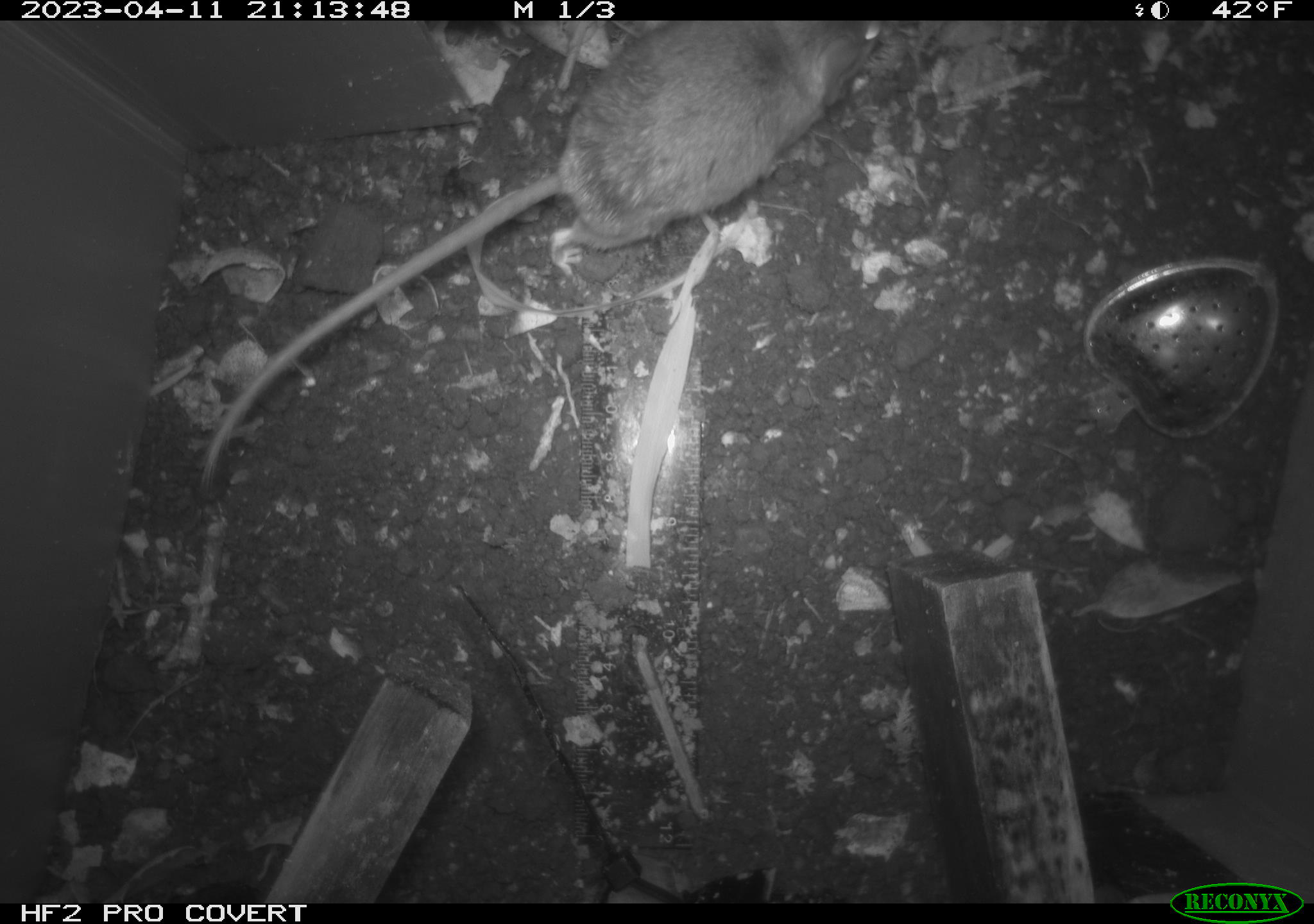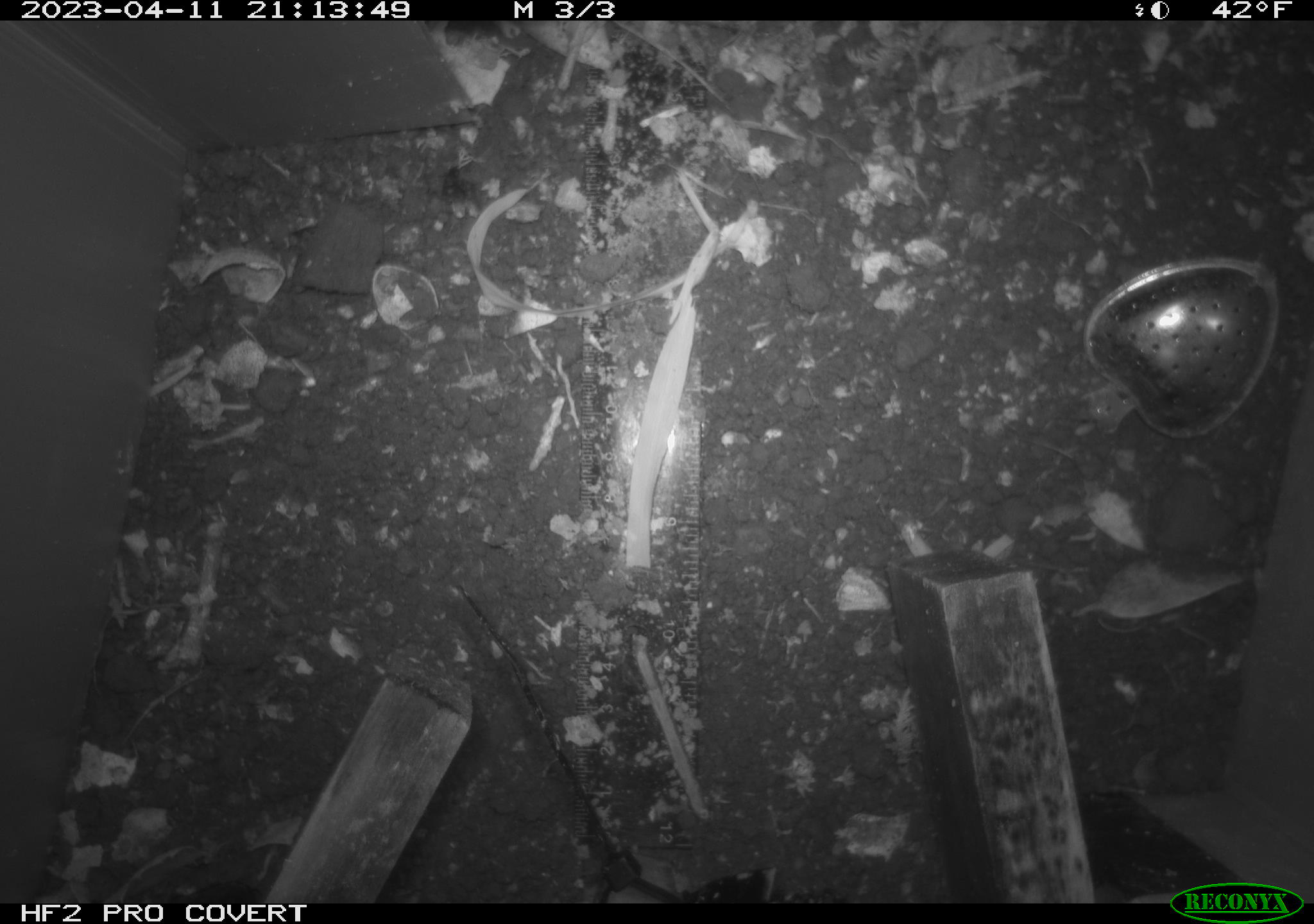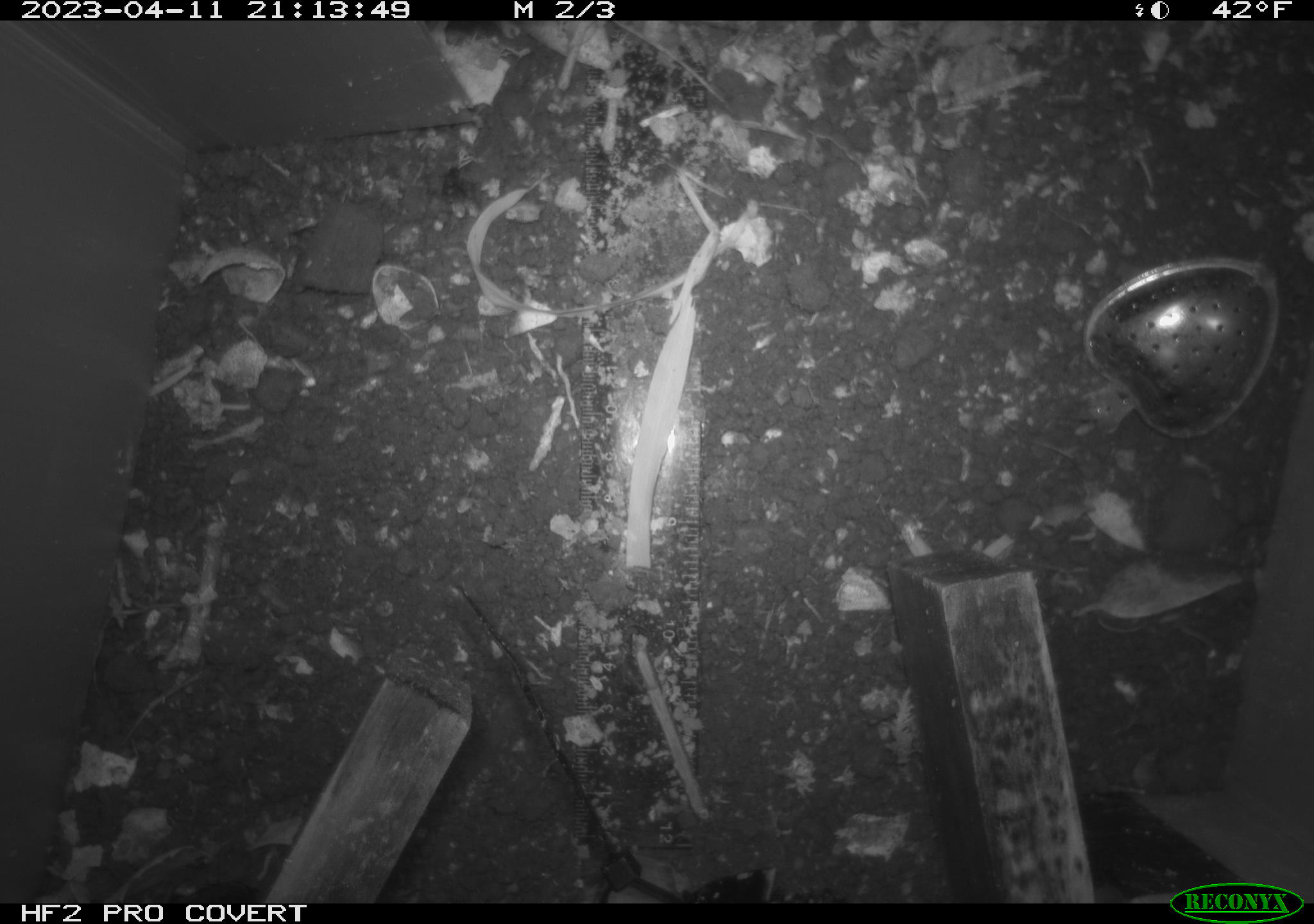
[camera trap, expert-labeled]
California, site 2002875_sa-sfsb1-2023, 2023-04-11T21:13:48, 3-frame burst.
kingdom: Animalia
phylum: Chordata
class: Mammalia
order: Rodentia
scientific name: Rodentia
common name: mouse species